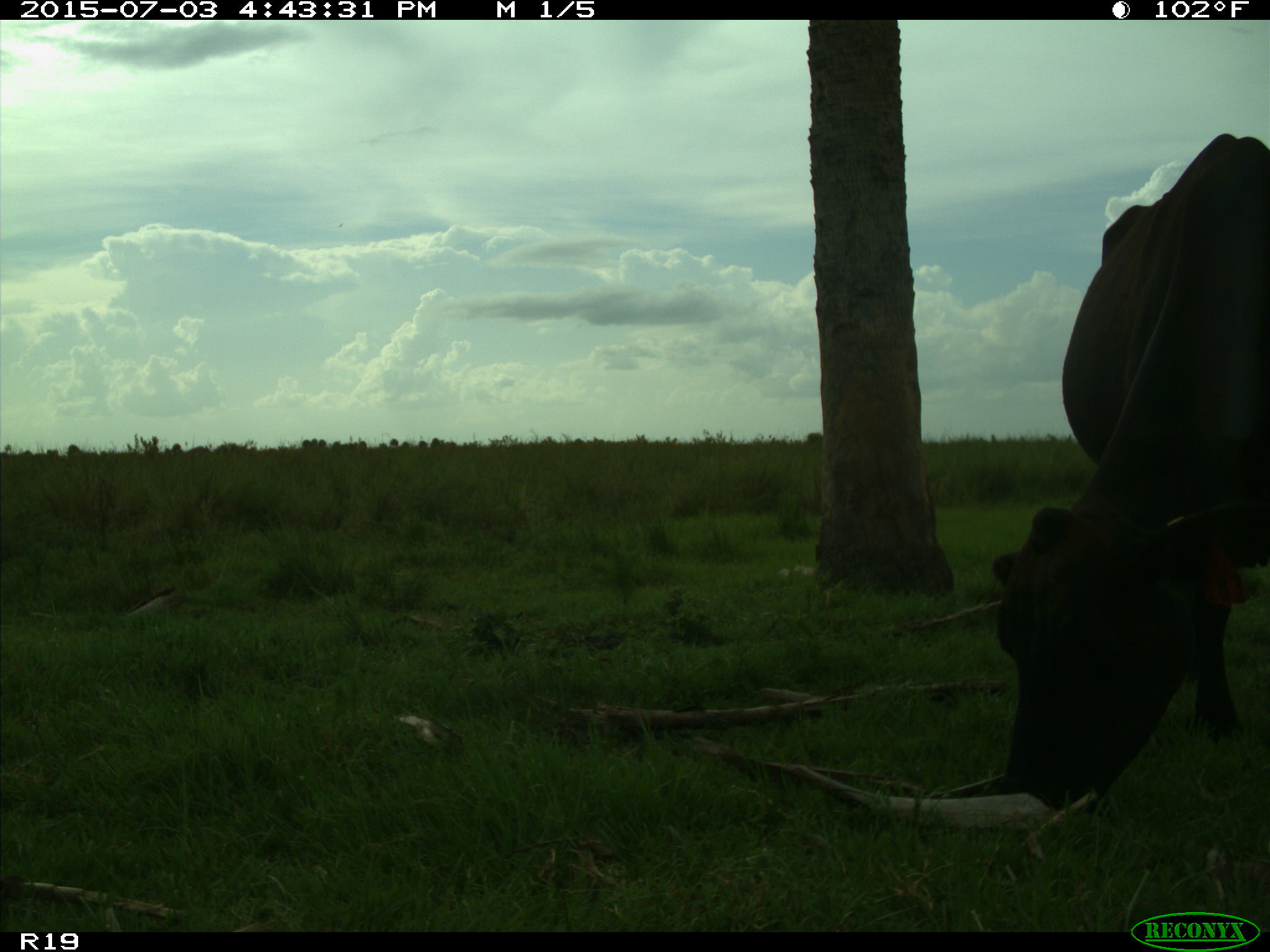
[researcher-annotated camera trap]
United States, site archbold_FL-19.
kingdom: Animalia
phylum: Chordata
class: Mammalia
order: Artiodactyla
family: Bovidae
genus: Bos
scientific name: Bos taurus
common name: domestic cow